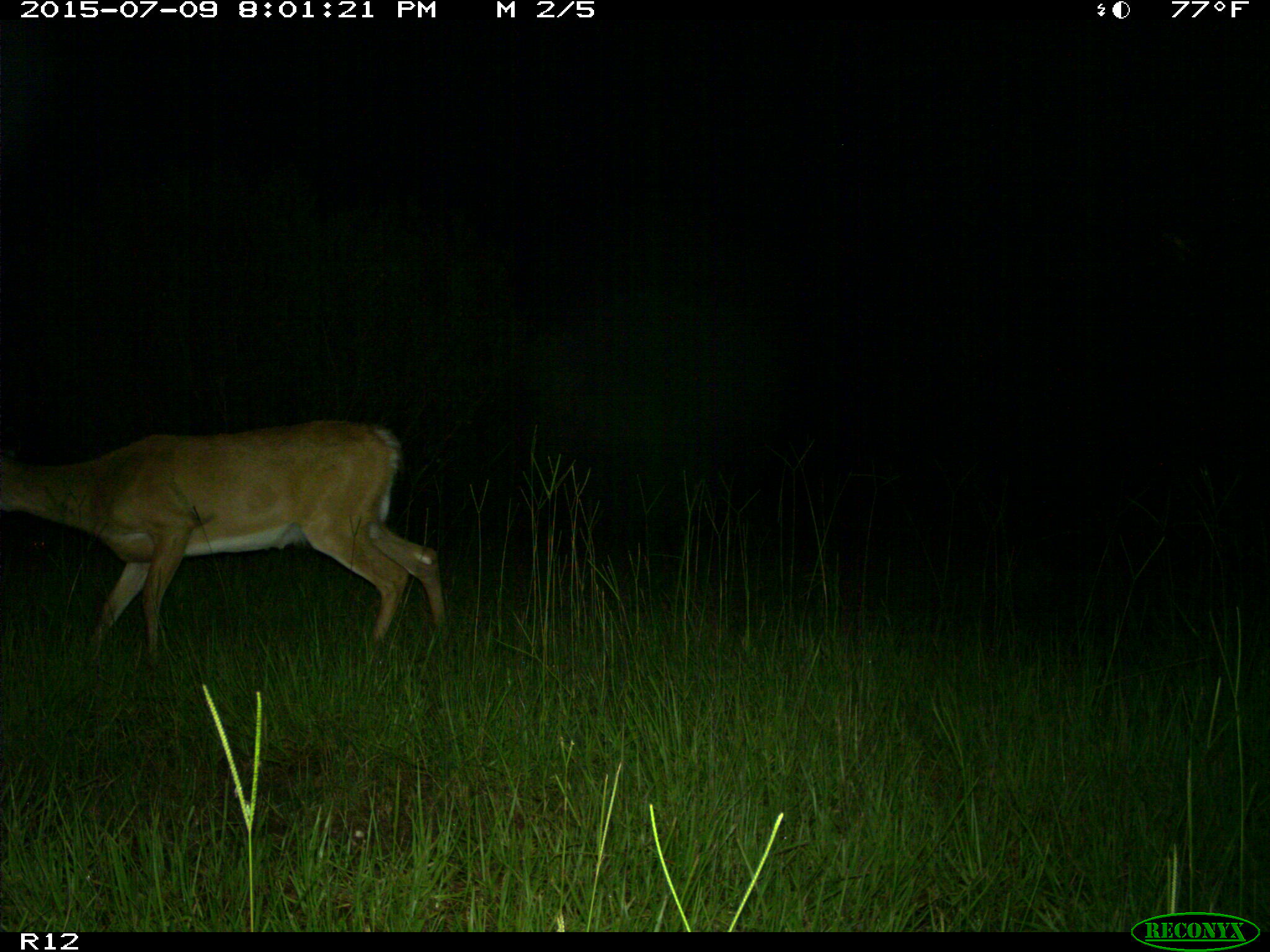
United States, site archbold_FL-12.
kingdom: Animalia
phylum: Chordata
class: Mammalia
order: Artiodactyla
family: Cervidae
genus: Odocoileus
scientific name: Odocoileus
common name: deer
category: unidentified deer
Unidentified deer (deer) (Odocoileus).